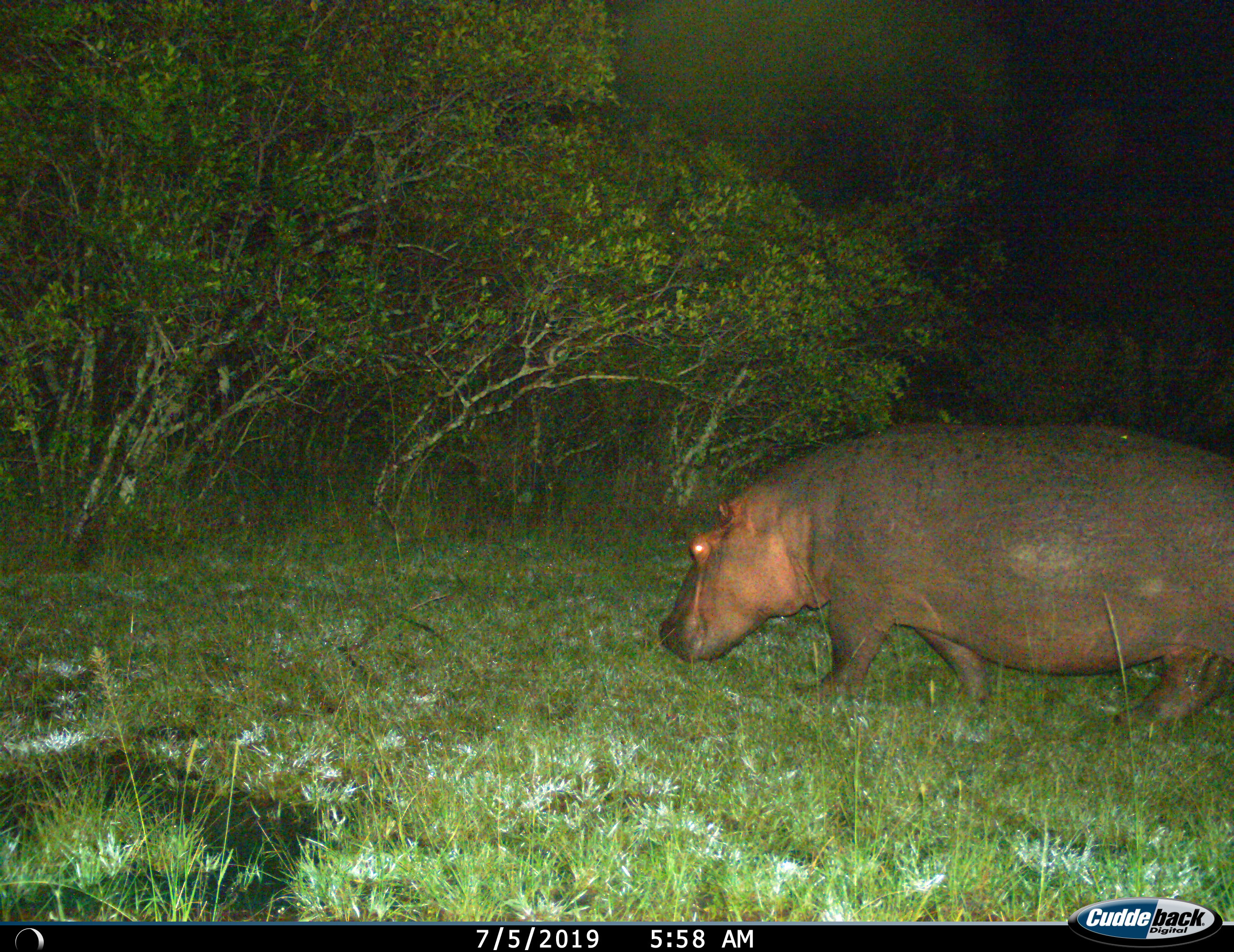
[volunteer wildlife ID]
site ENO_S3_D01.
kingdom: Animalia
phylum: Chordata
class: Mammalia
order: Artiodactyla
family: Hippopotamidae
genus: Hippopotamus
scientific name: Hippopotamus amphibius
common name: hippopotamus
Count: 1.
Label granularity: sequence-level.